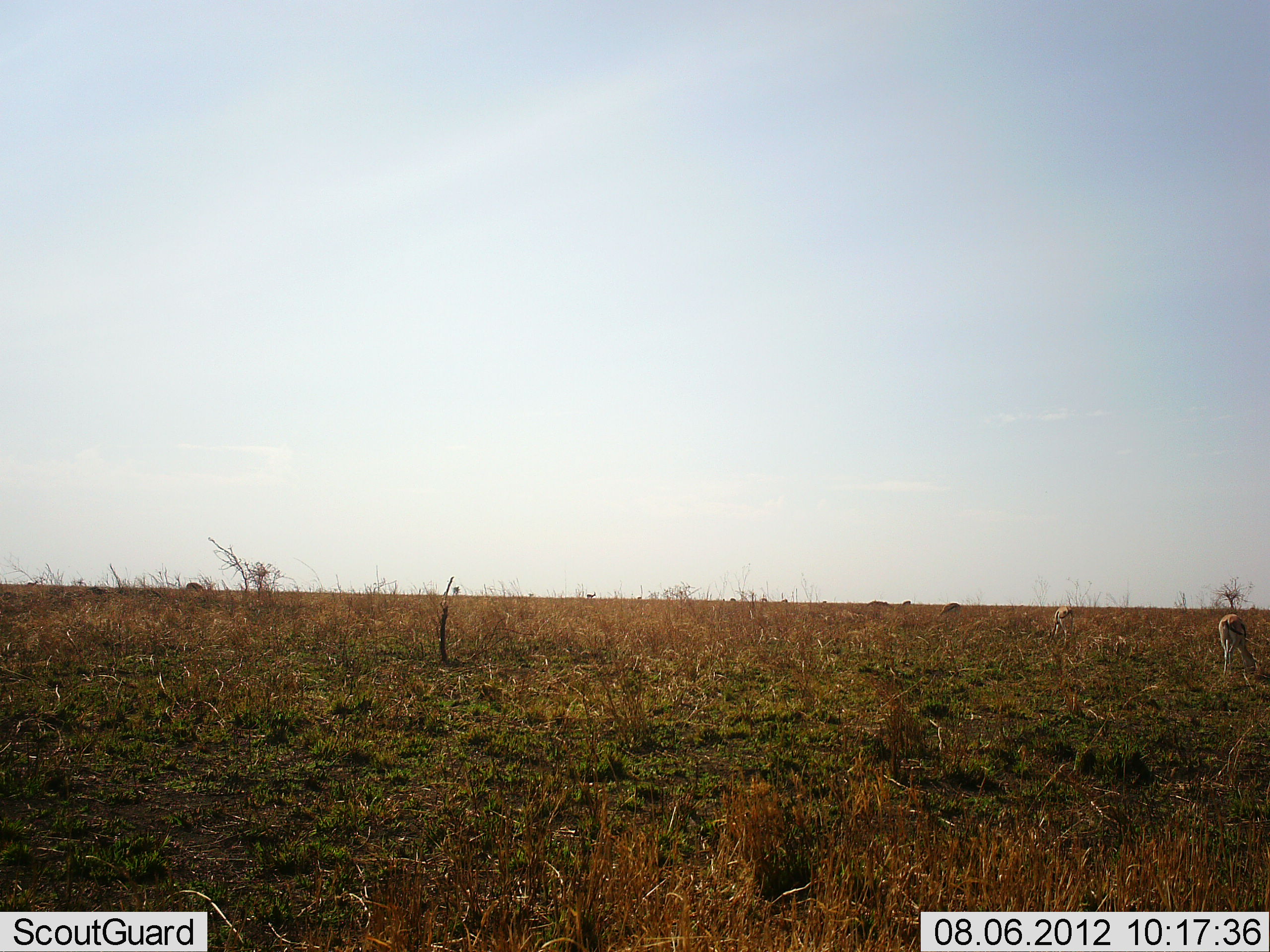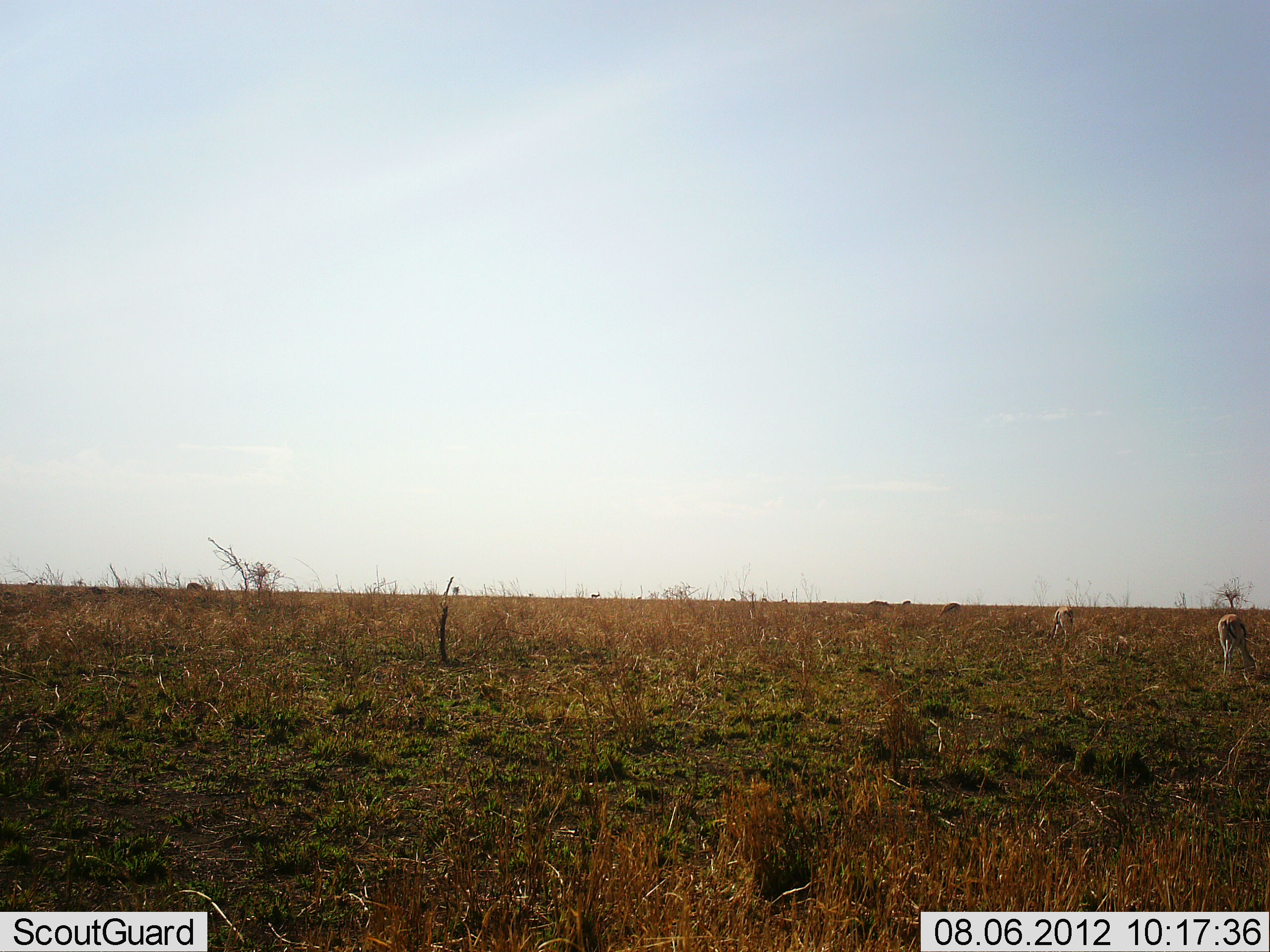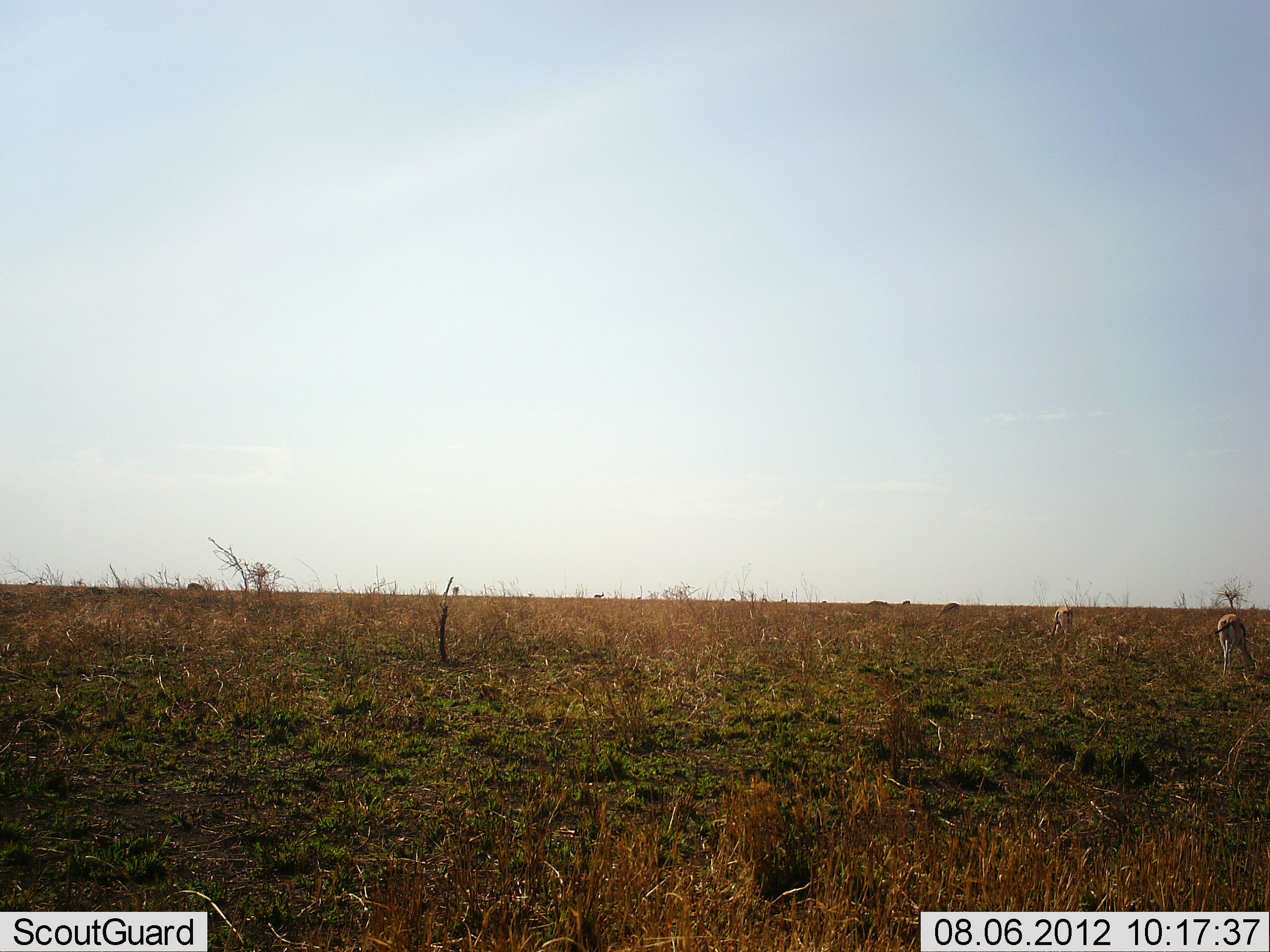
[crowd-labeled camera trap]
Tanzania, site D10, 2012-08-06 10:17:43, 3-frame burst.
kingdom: Animalia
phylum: Chordata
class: Mammalia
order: Artiodactyla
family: Bovidae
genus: Eudorcas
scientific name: Eudorcas thomsonii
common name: thomson's gazelle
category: gazellethomsons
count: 6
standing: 30%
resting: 0%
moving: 20%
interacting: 0%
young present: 0%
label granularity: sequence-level